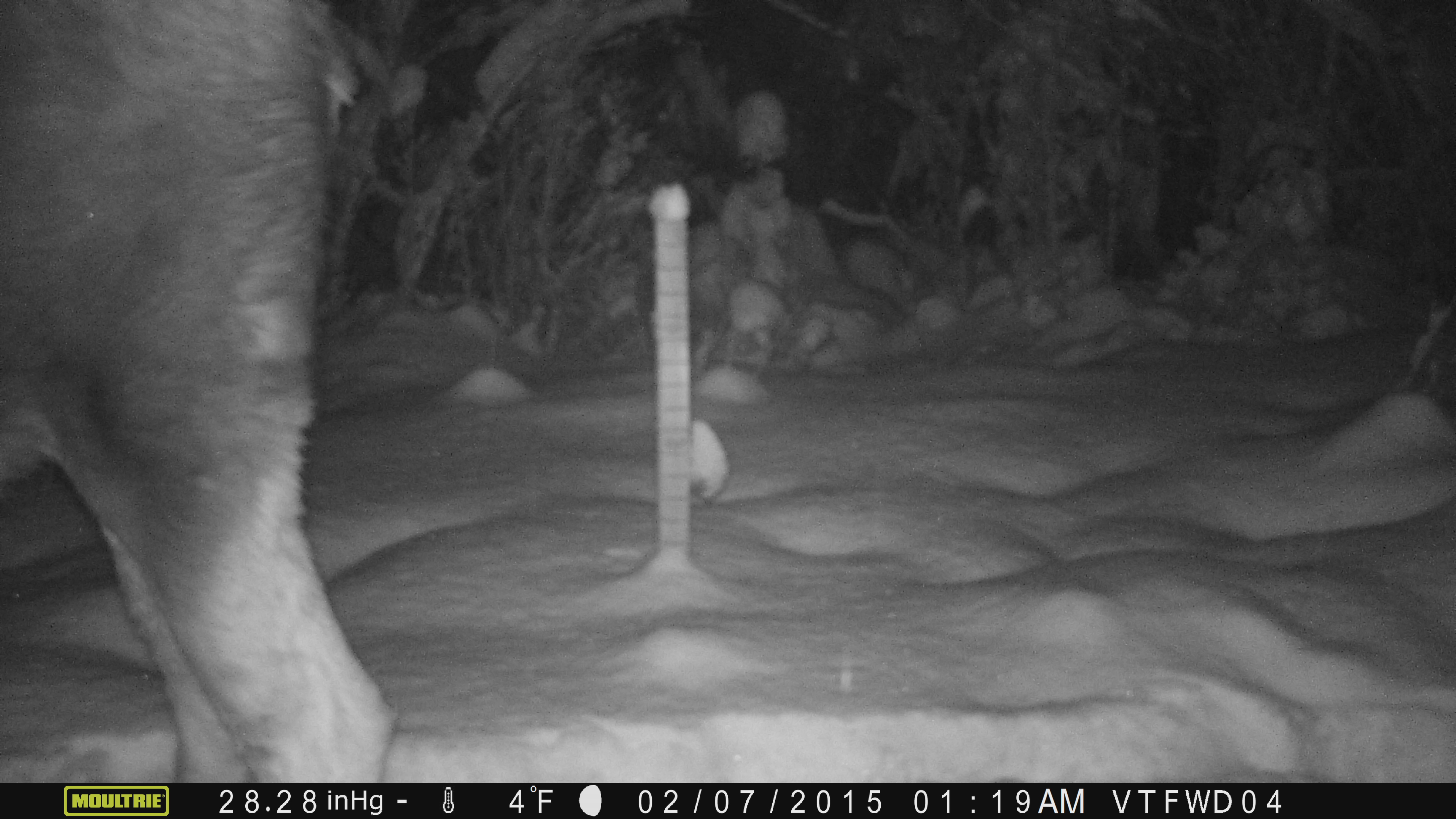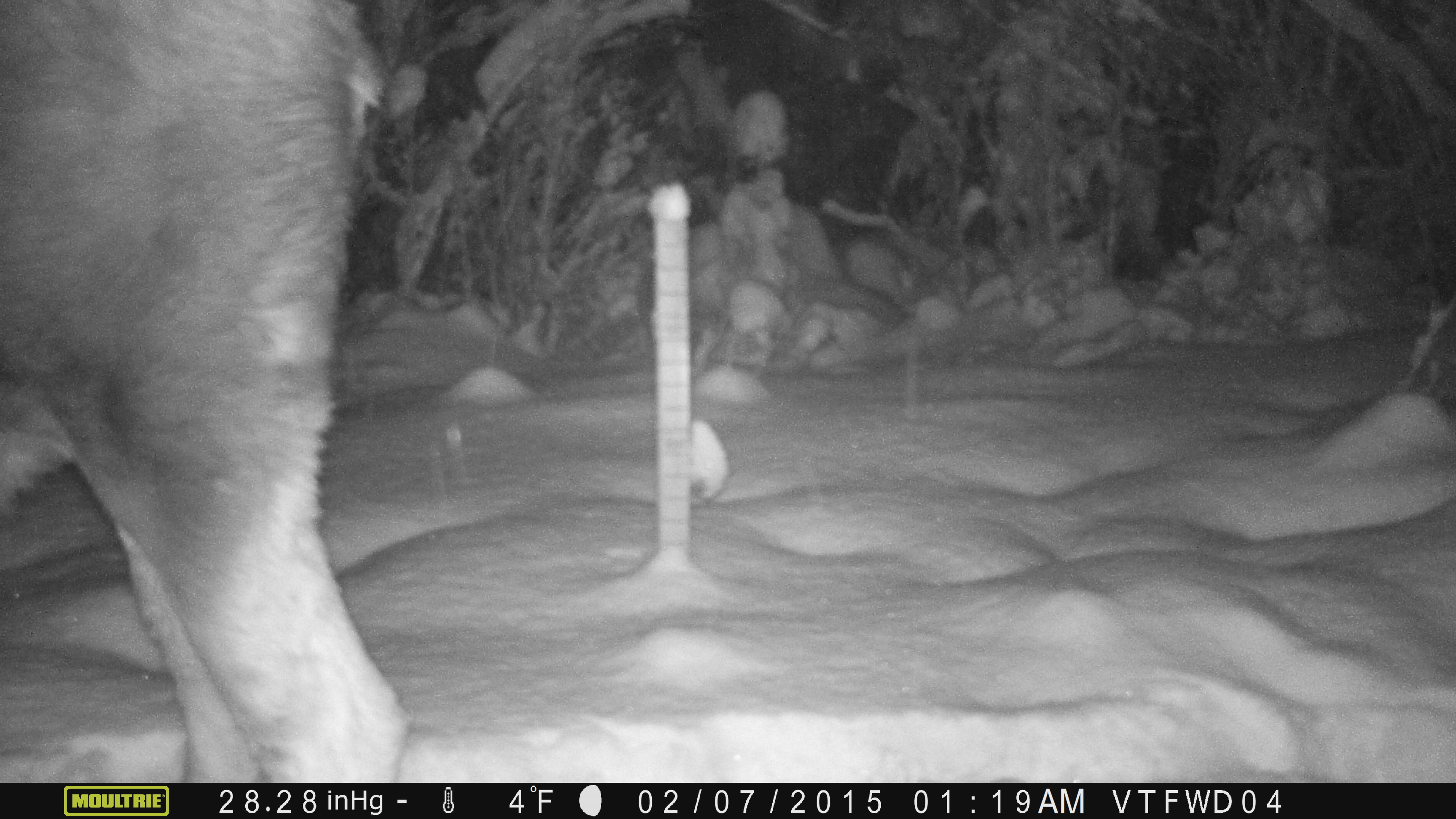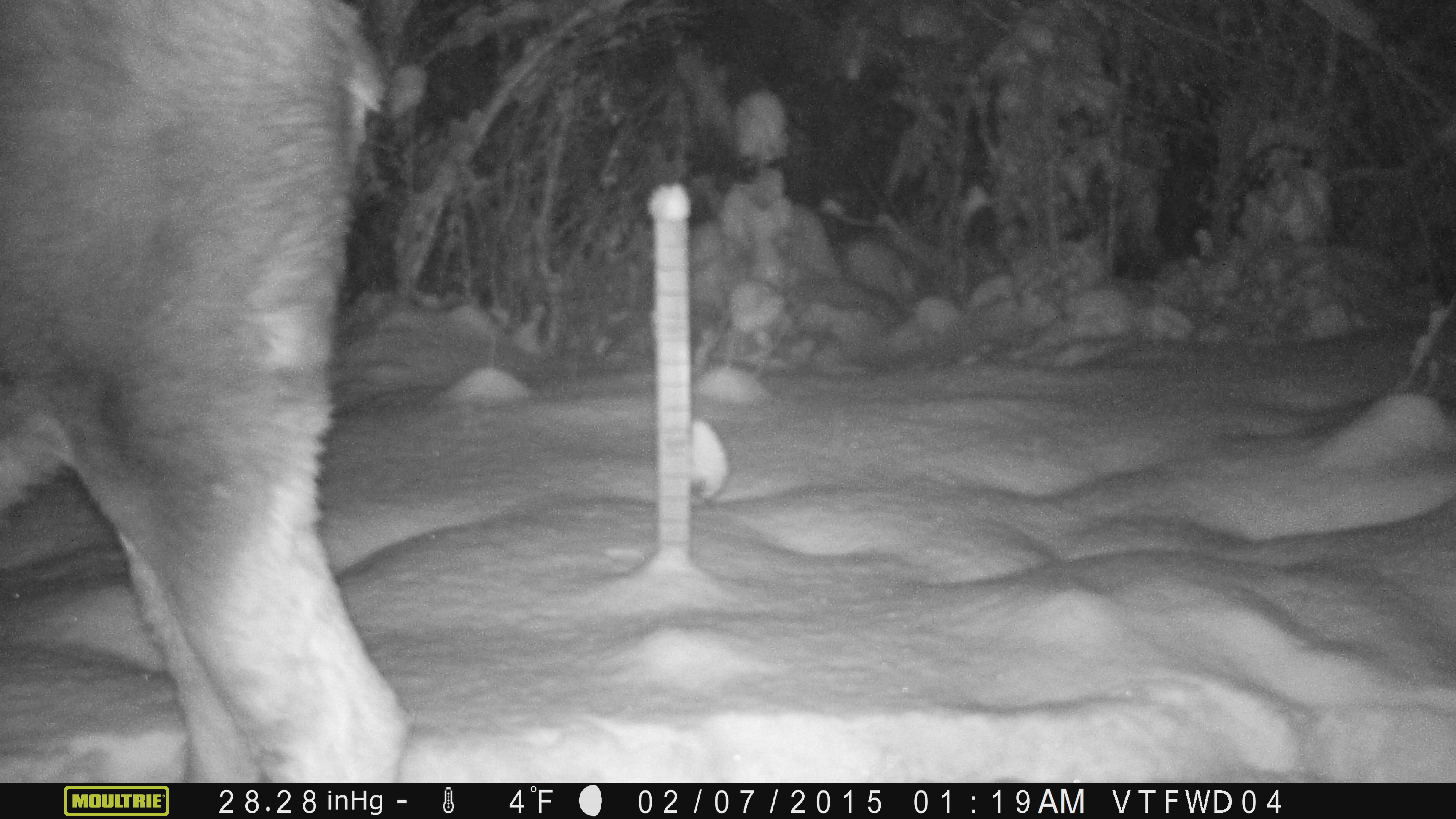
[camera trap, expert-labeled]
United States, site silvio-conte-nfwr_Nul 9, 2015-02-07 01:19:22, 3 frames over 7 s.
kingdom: Animalia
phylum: Chordata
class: Mammalia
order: Artiodactyla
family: Cervidae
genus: Alces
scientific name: Alces alces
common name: moose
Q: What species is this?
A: Moose (Alces alces).